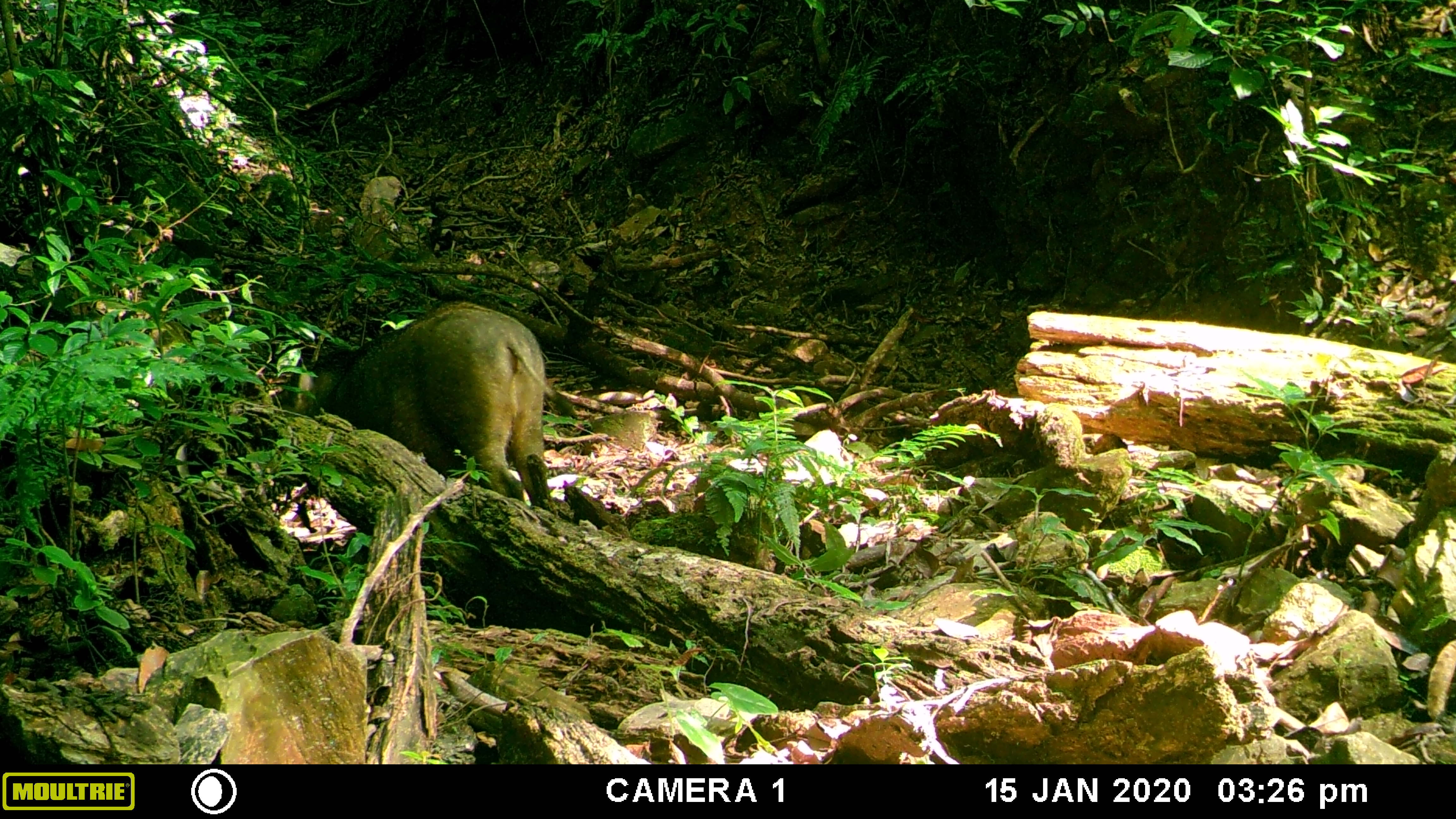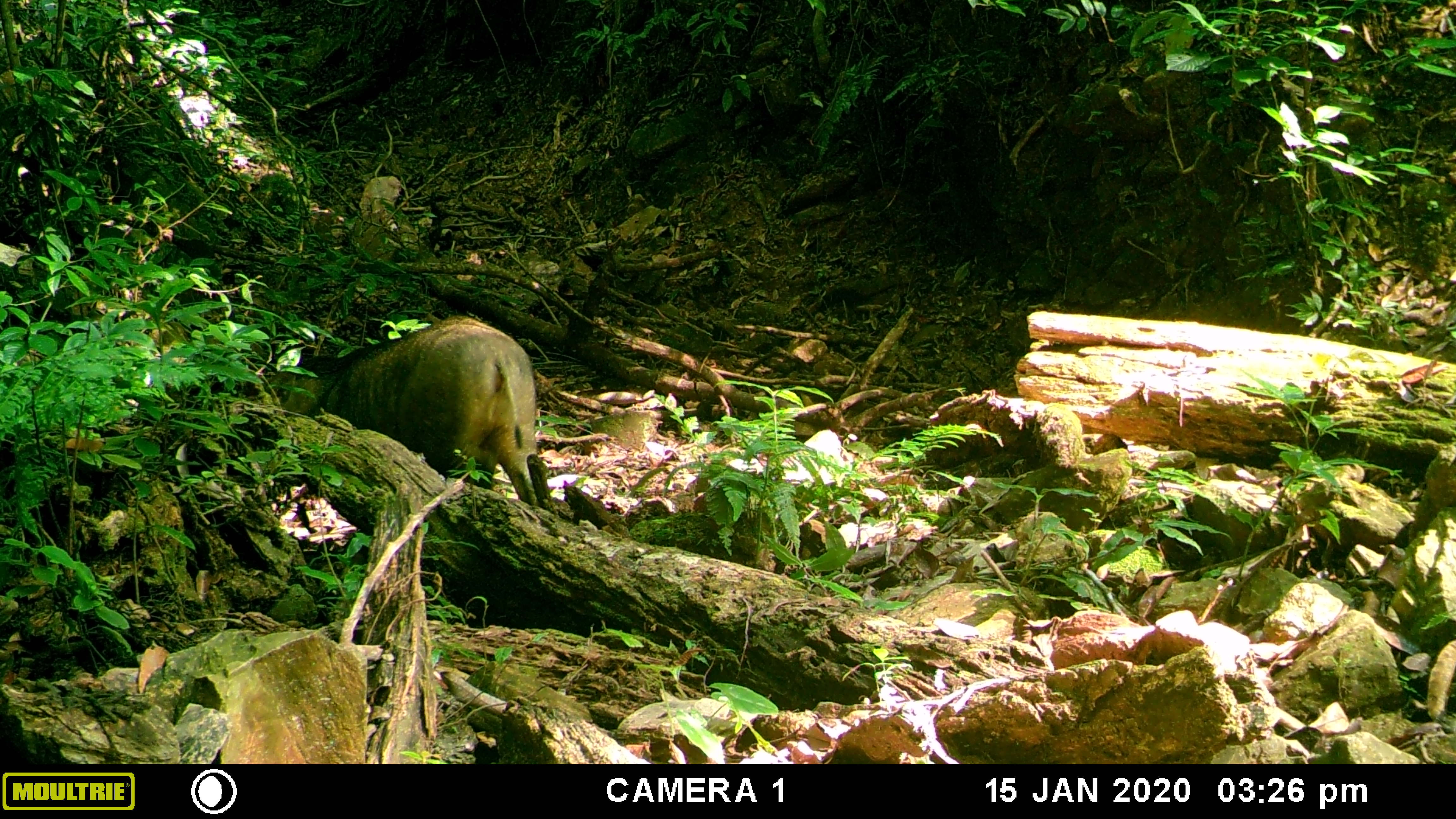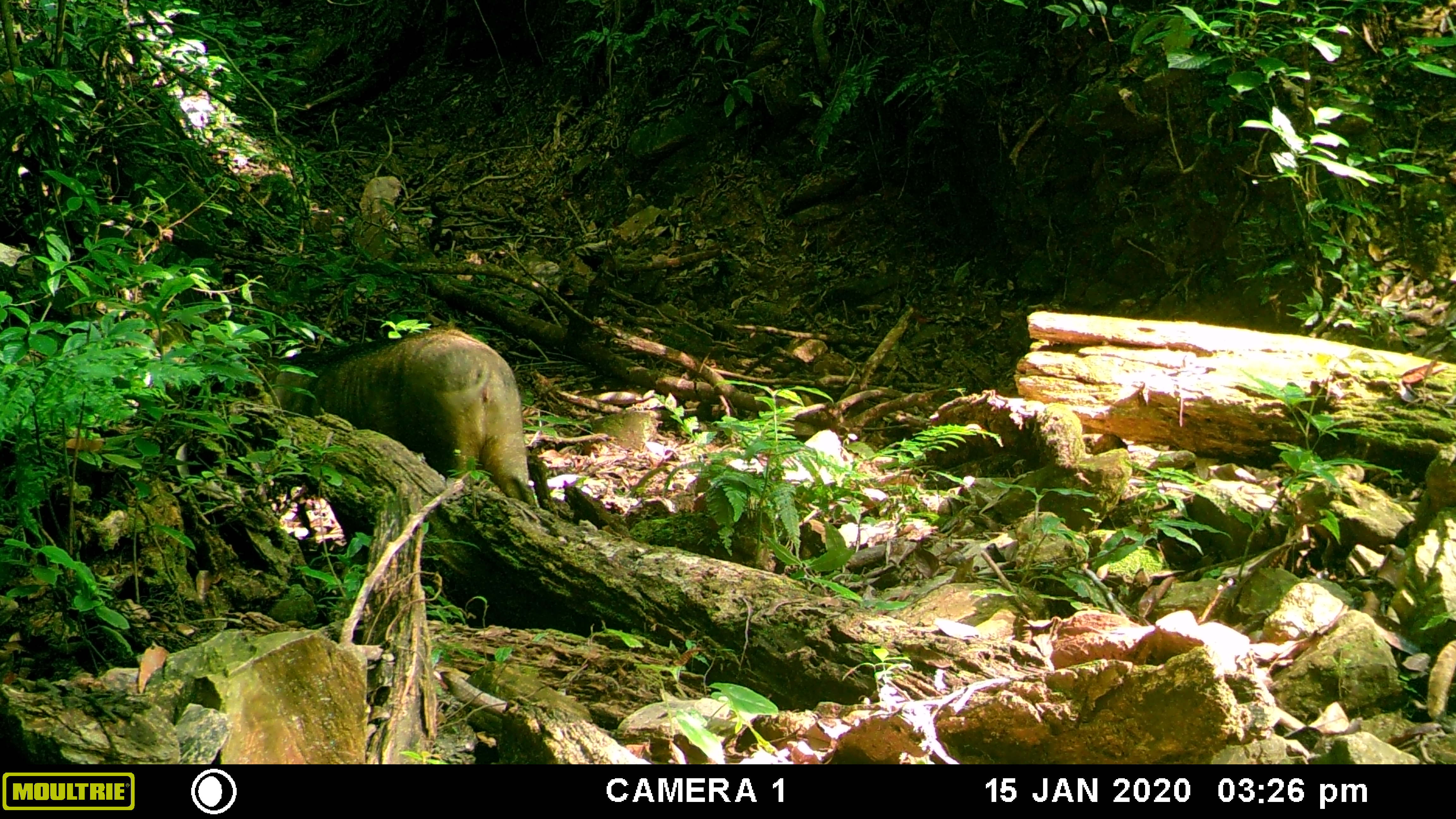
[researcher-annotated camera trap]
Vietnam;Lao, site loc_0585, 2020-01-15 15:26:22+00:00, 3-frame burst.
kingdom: Animalia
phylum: Chordata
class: Mammalia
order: Artiodactyla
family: Suidae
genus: Sus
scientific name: Sus scrofa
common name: eurasian wild pig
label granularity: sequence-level